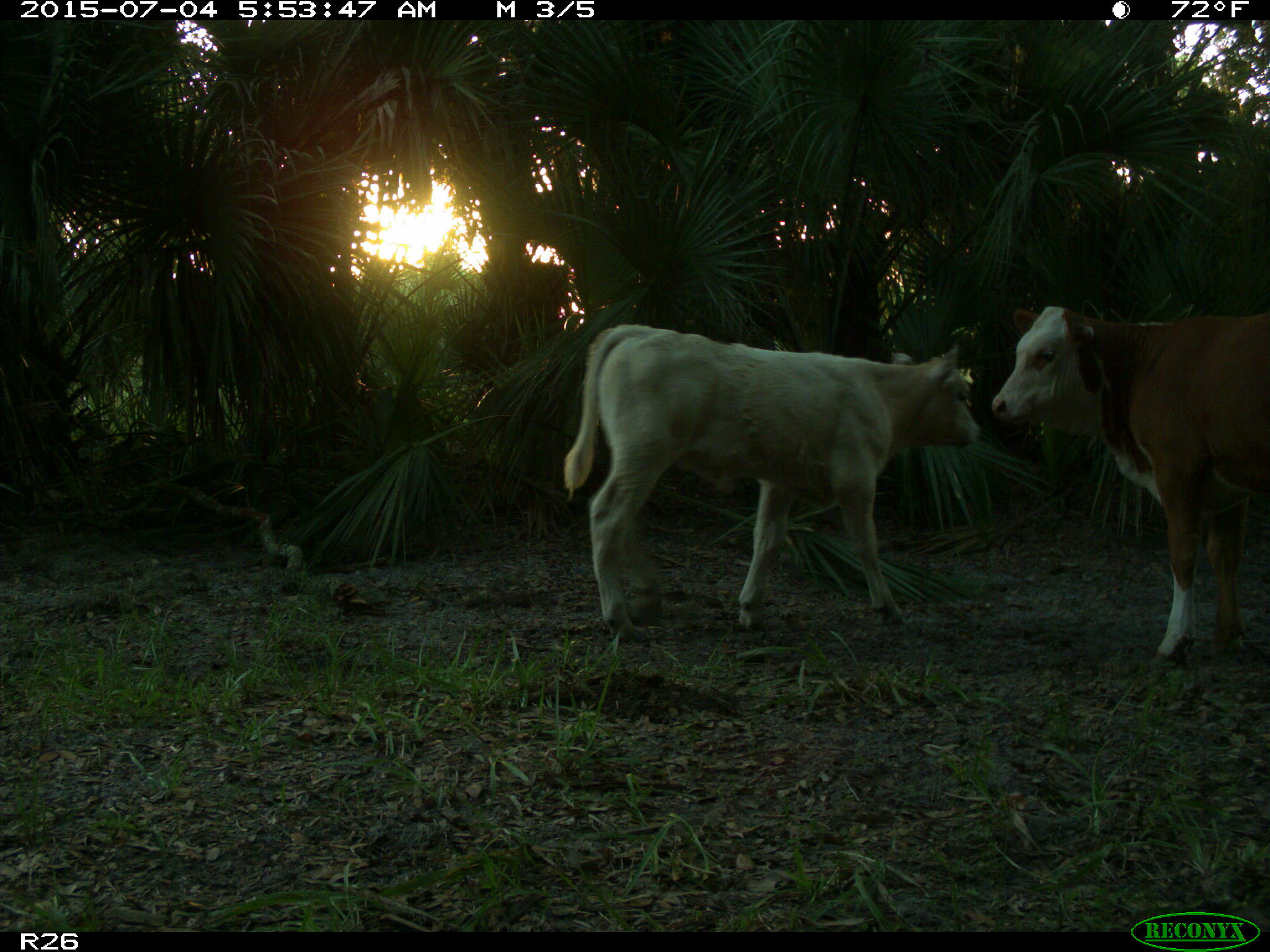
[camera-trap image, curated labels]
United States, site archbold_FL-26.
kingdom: Animalia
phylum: Chordata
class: Mammalia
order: Artiodactyla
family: Bovidae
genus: Bos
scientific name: Bos taurus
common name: domestic cow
Bos taurus (domestic cow).